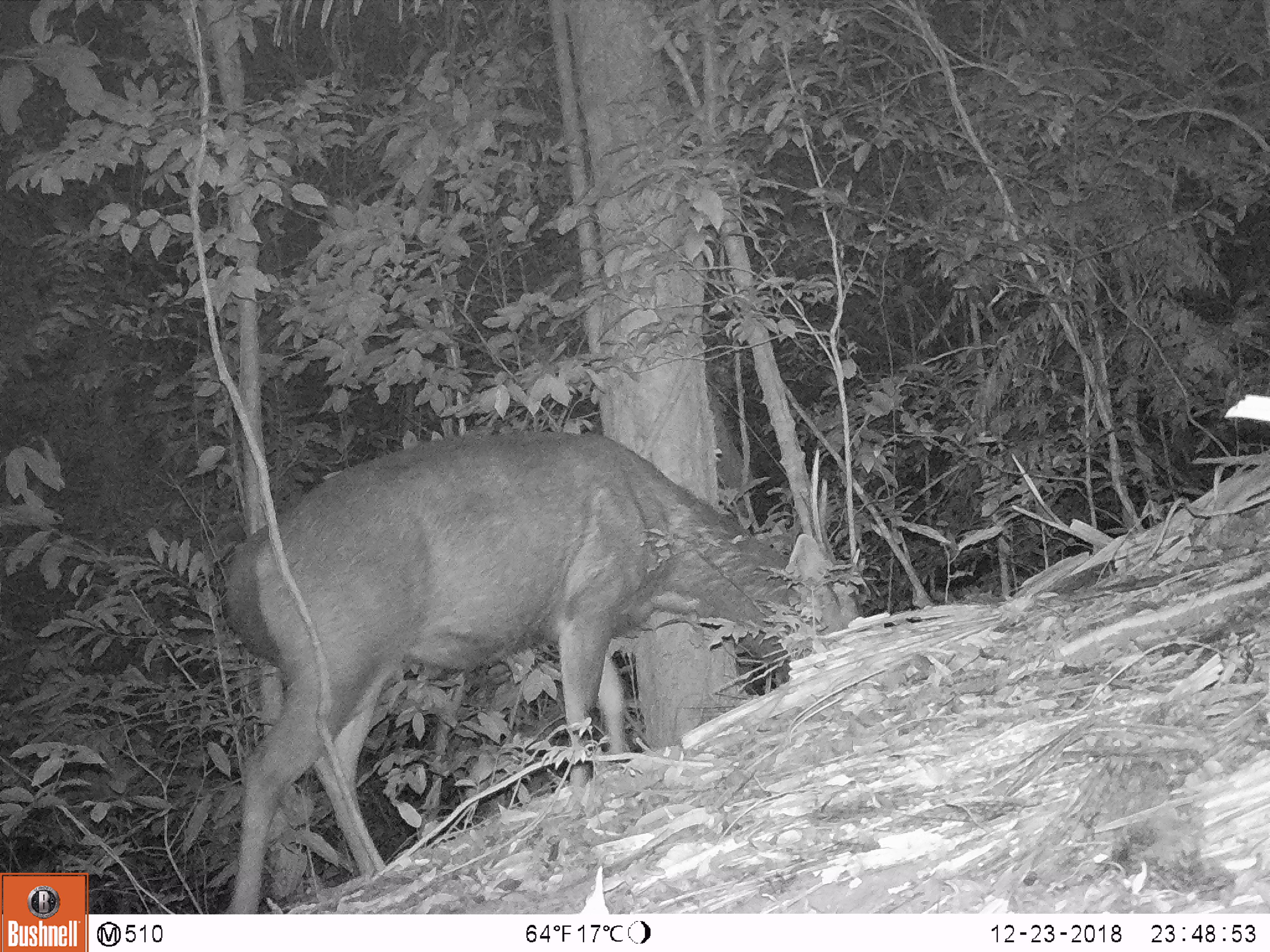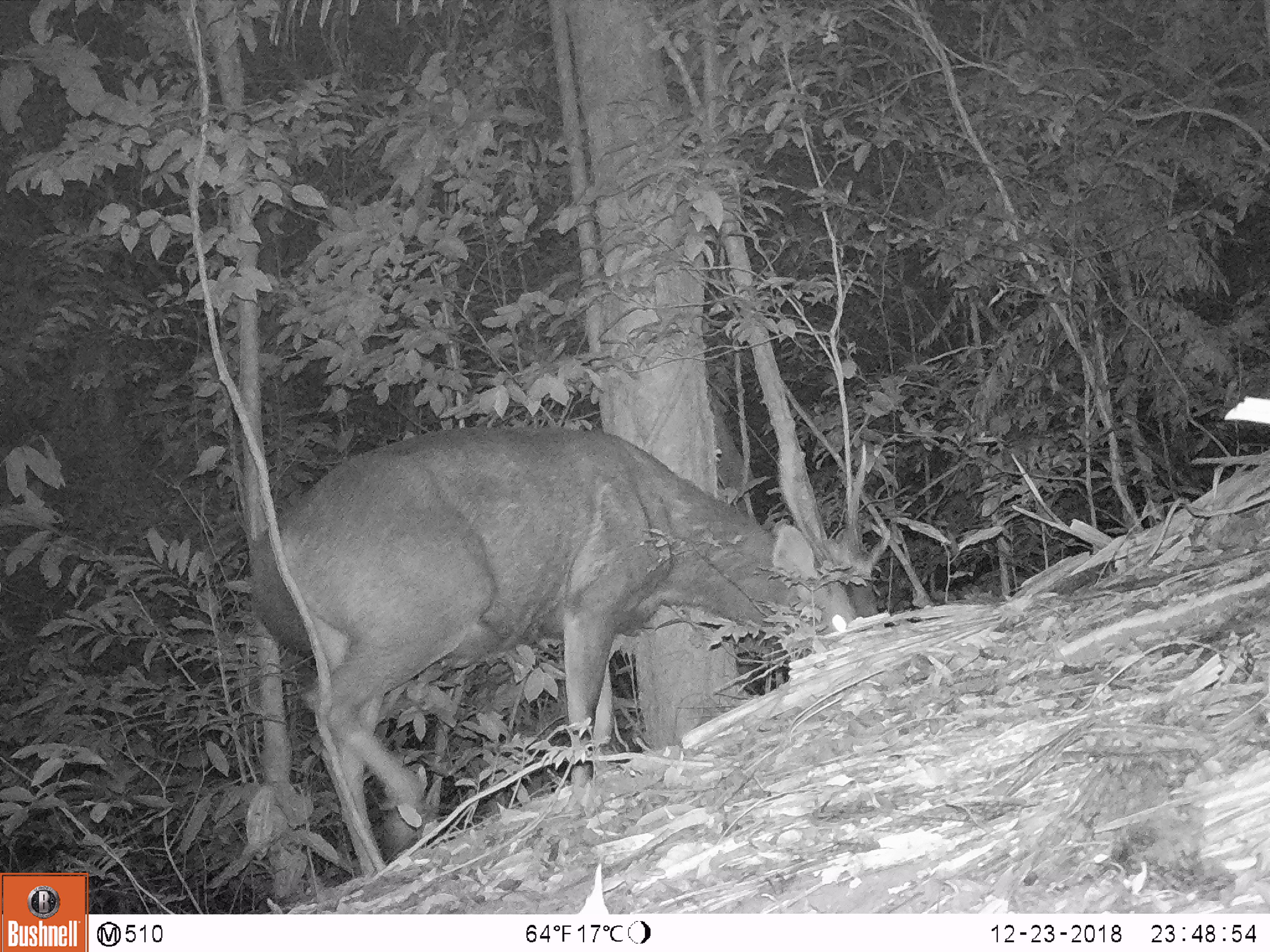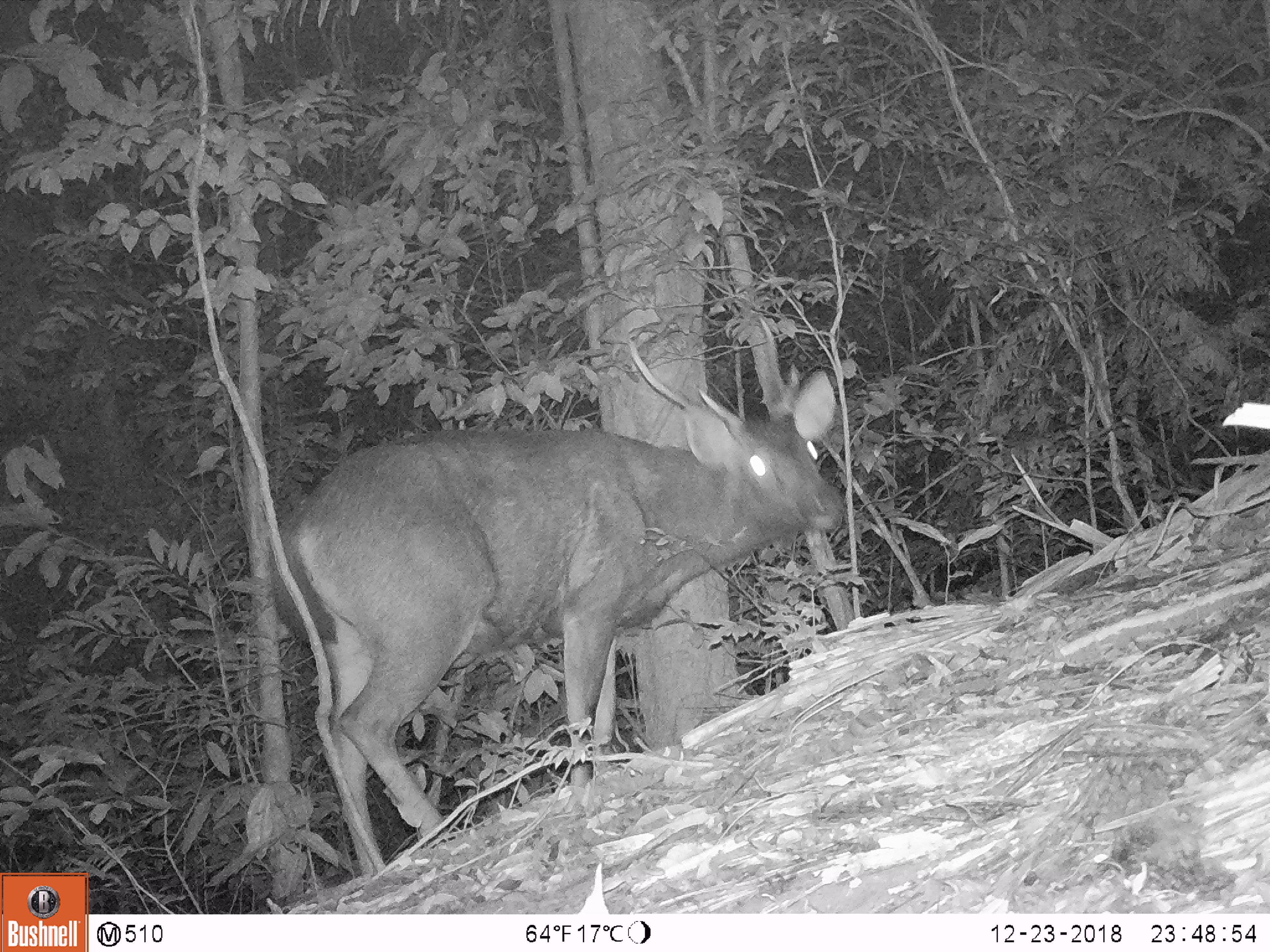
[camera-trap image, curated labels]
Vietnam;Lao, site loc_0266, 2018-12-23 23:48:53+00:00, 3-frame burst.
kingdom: Animalia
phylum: Chordata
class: Mammalia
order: Artiodactyla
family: Cervidae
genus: Rusa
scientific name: Rusa unicolor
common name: sambar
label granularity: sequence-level